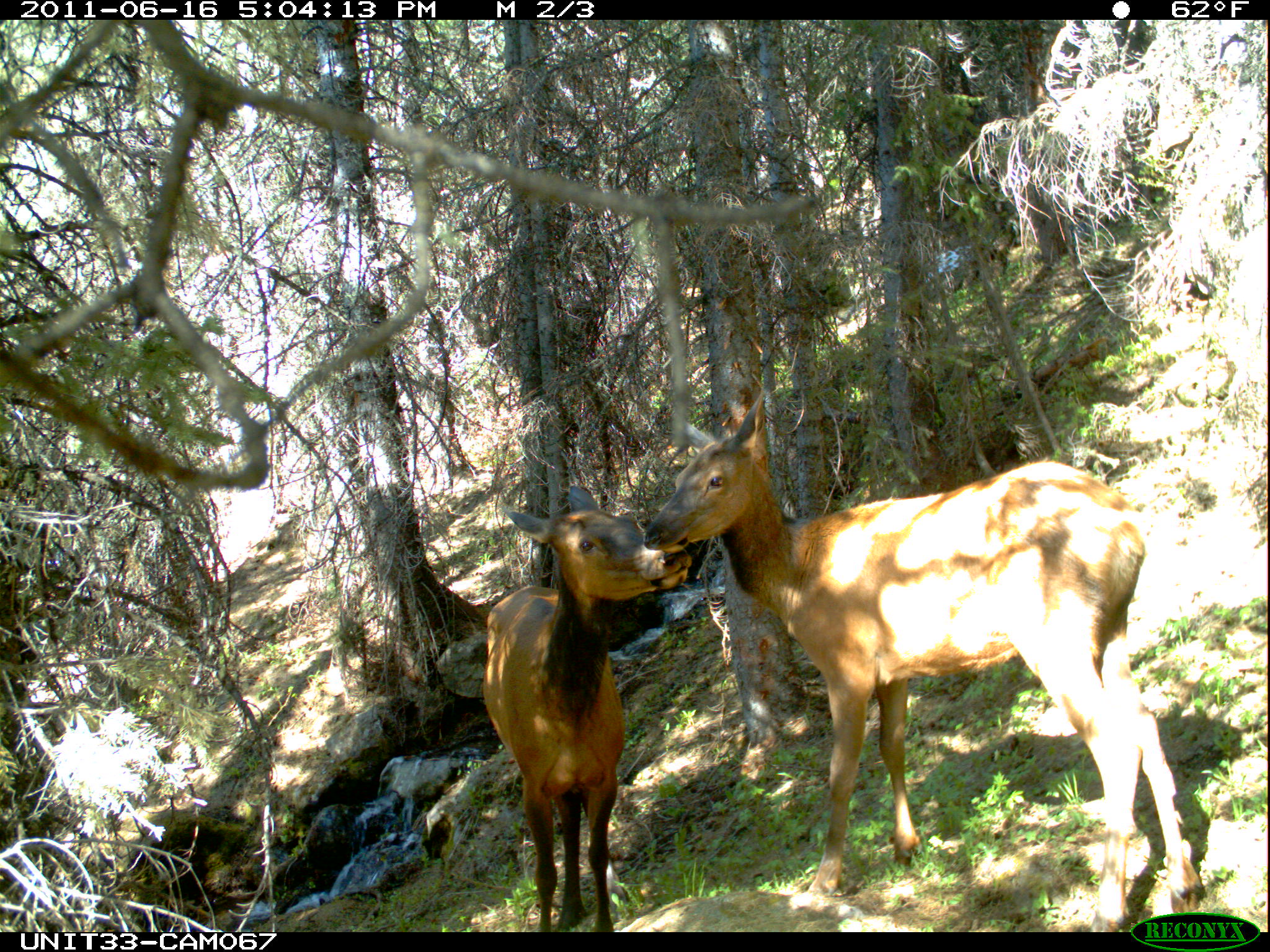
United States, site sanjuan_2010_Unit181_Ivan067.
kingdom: Animalia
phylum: Chordata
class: Mammalia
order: Artiodactyla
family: Cervidae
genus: Cervus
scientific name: Cervus elaphus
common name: red deer